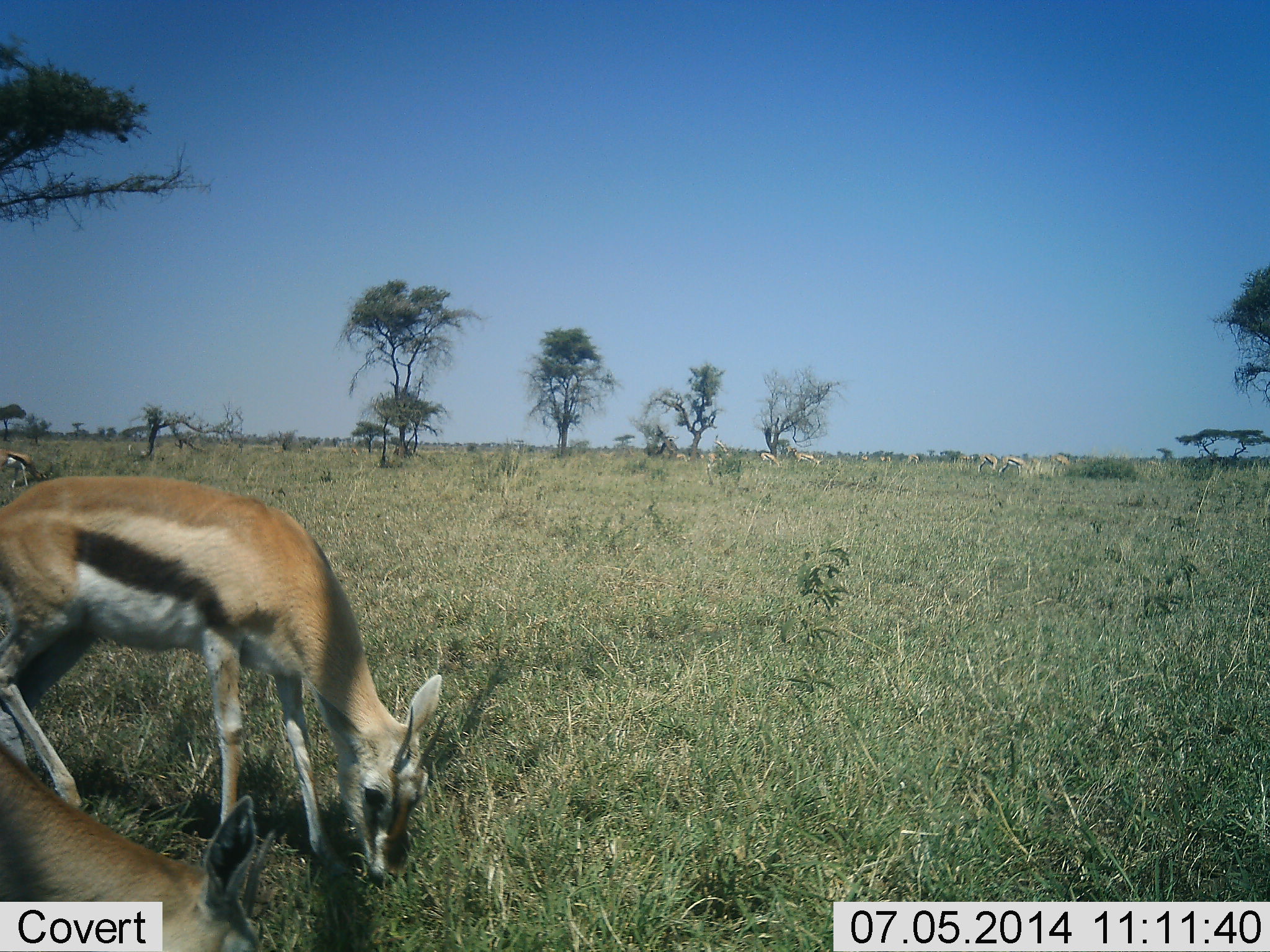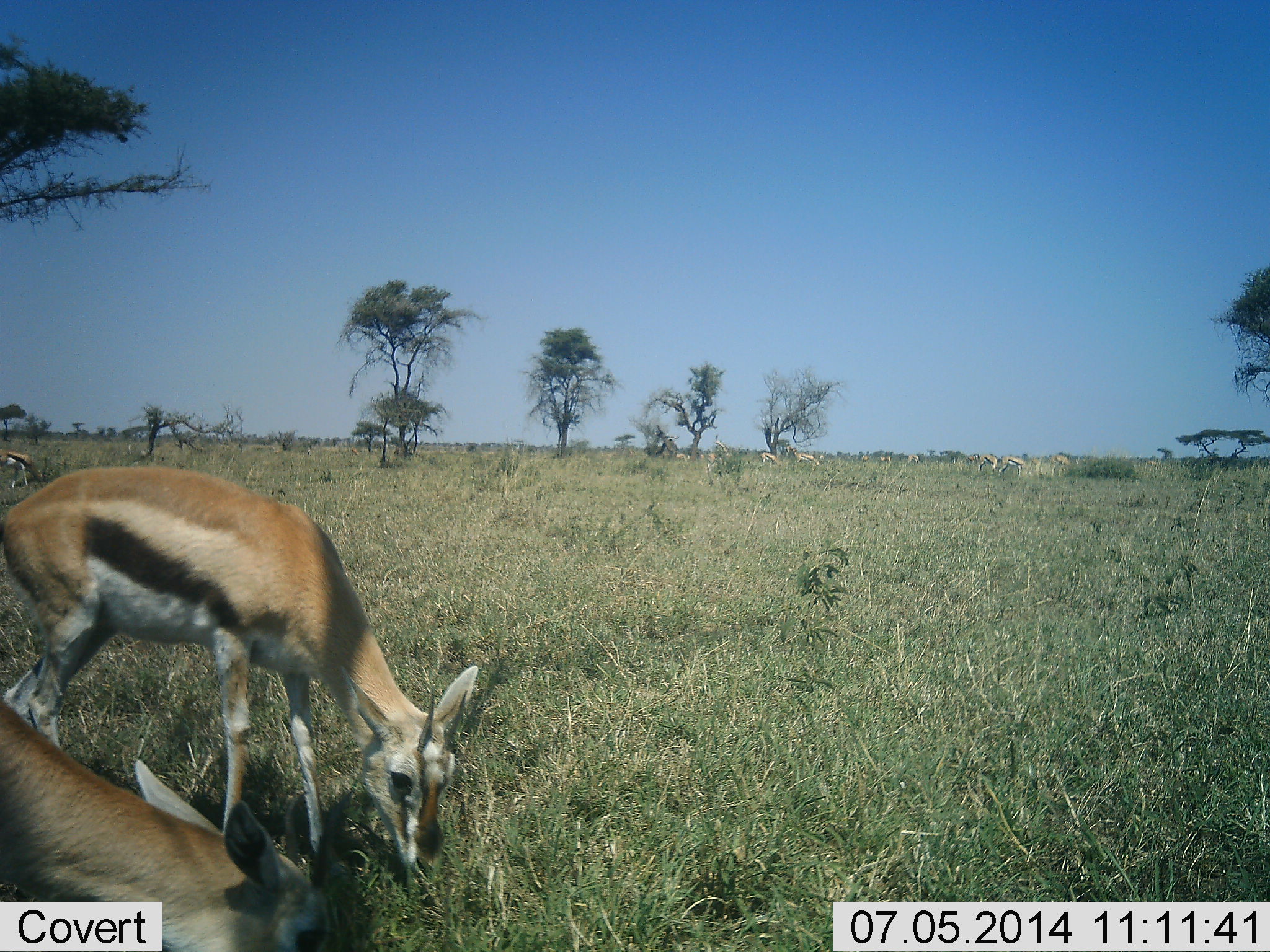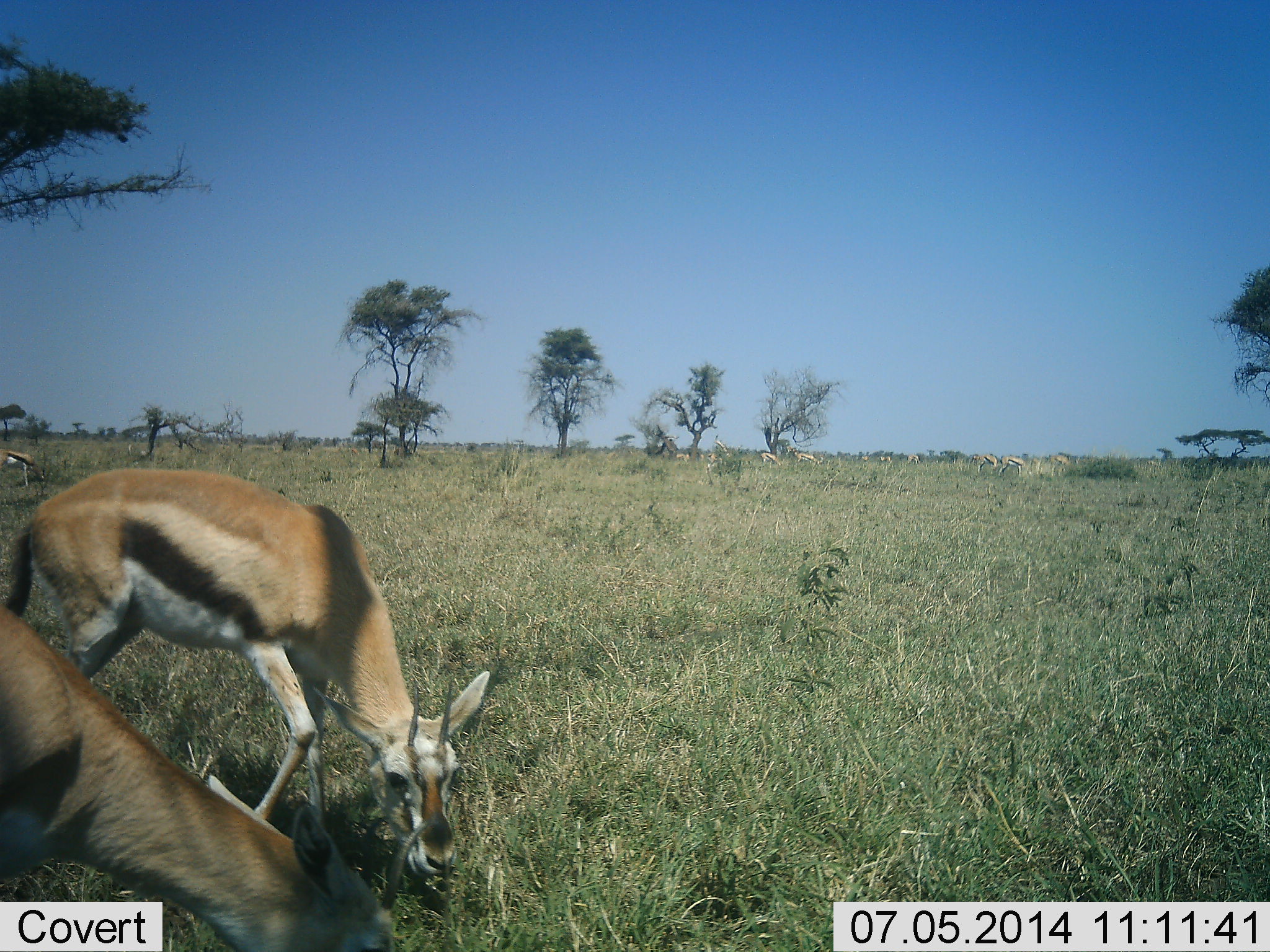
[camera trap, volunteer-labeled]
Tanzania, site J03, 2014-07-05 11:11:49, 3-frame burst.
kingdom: Animalia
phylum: Chordata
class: Mammalia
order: Artiodactyla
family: Bovidae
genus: Eudorcas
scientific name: Eudorcas thomsonii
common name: thomson's gazelle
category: gazellethomsons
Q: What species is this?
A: Gazellethomsons (thomson's gazelle) (Eudorcas thomsonii).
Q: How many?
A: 3.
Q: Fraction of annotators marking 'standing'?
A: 30%.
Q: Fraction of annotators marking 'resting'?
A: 0%.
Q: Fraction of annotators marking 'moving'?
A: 0%.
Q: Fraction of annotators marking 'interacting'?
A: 0%.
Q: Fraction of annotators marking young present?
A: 0%.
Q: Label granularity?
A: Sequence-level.